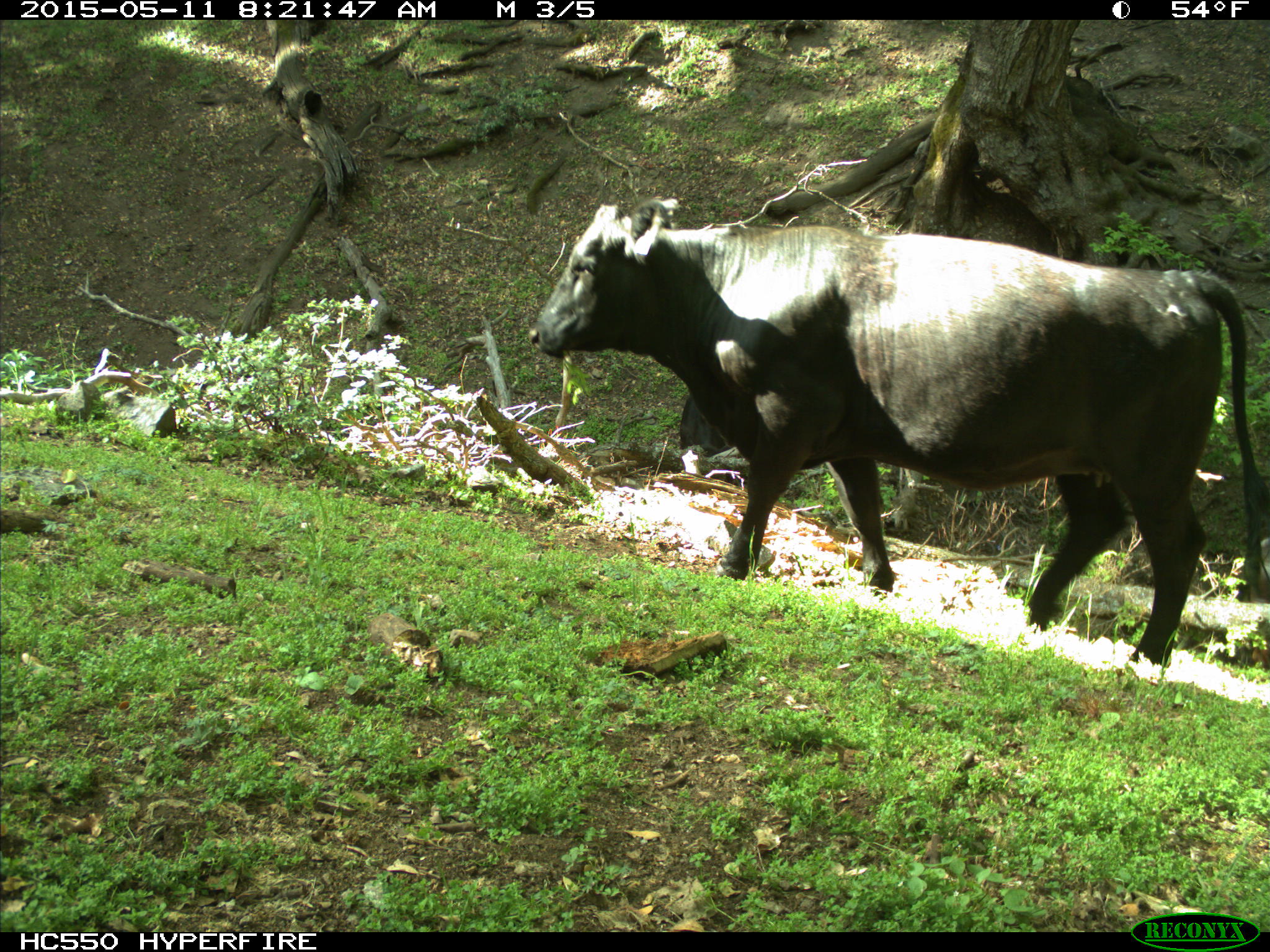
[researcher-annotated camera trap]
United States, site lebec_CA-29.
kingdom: Animalia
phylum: Chordata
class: Mammalia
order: Artiodactyla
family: Bovidae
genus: Bos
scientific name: Bos taurus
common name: domestic cow